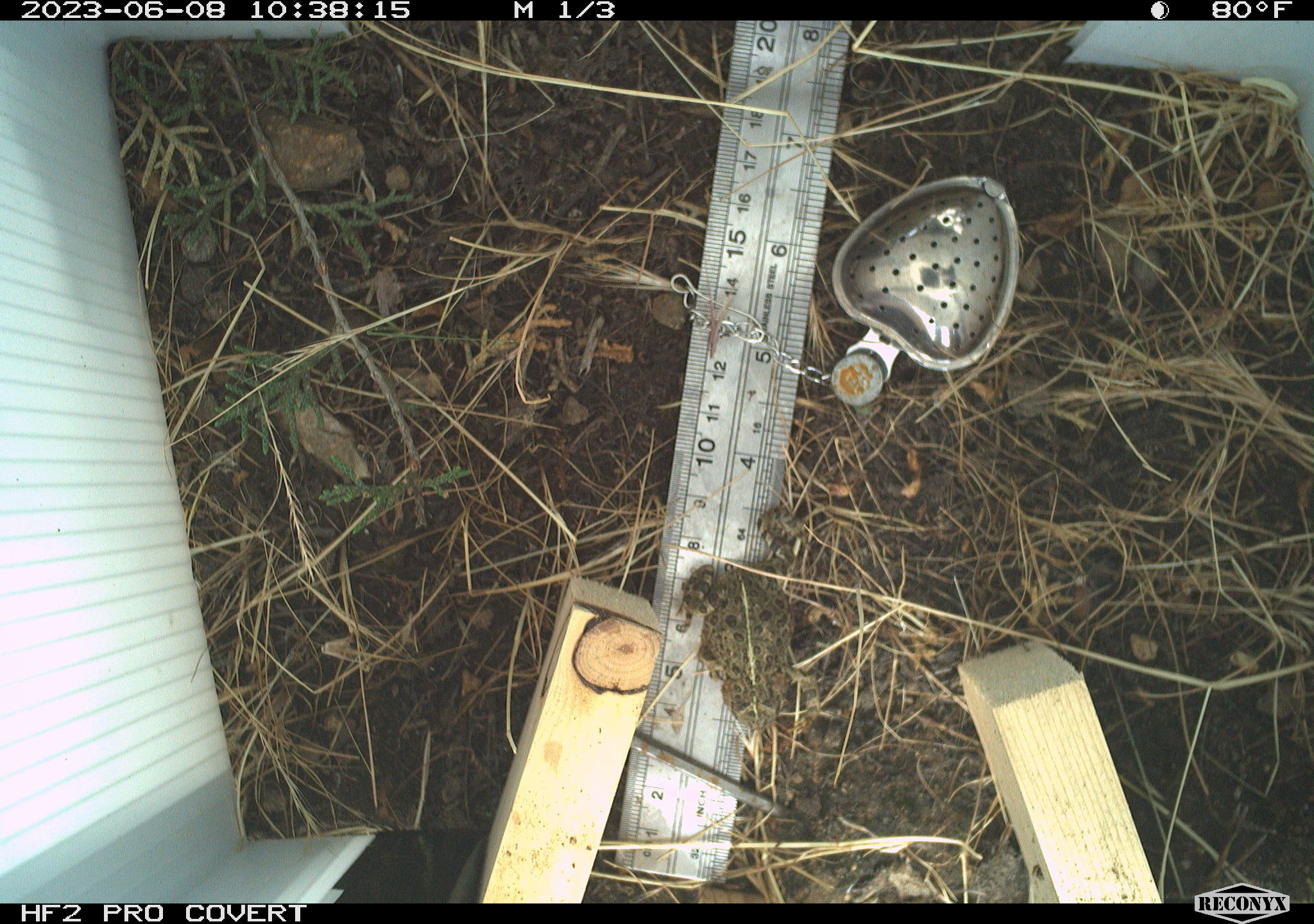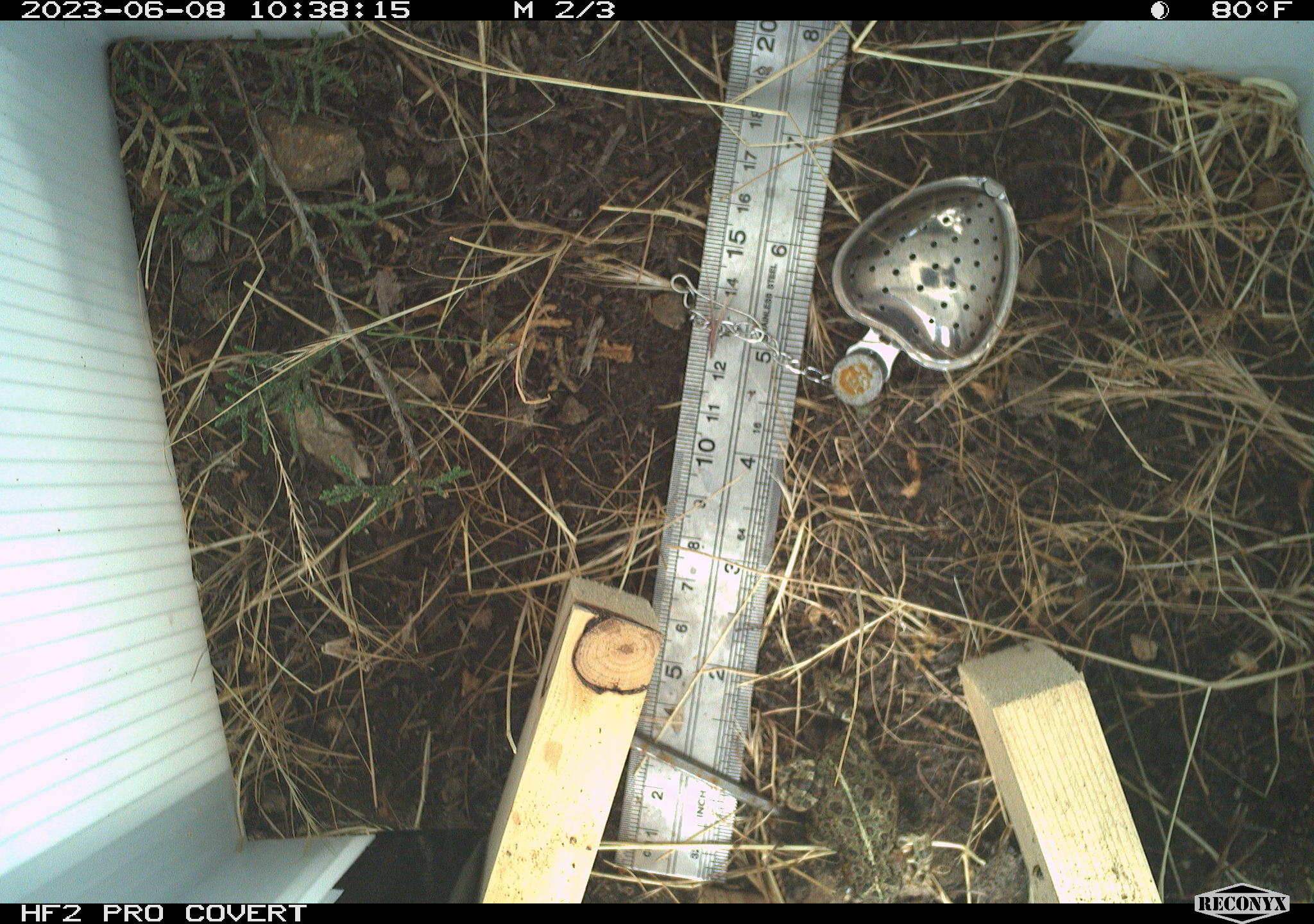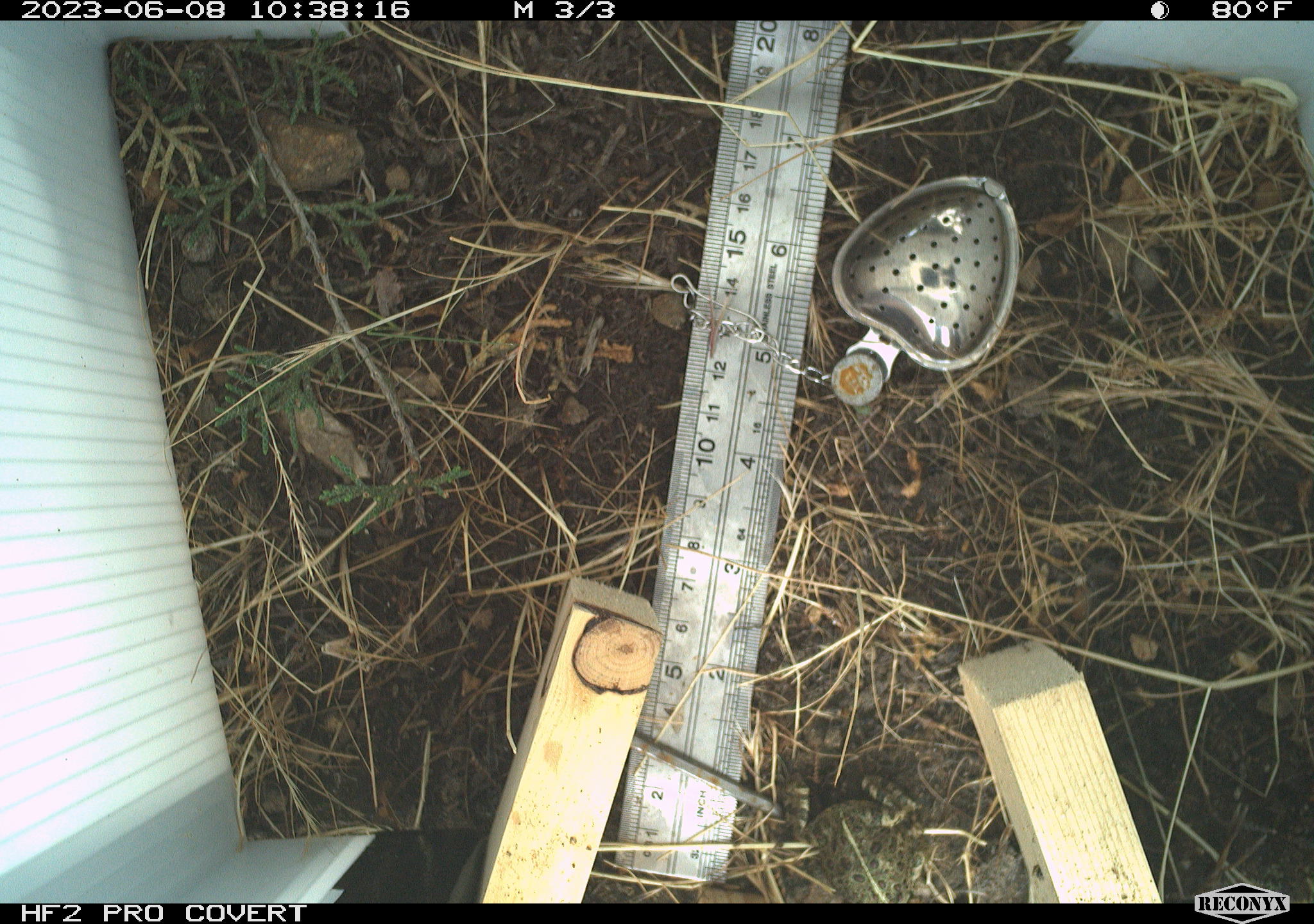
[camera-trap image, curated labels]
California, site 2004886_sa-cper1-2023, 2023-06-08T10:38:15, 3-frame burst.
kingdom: Animalia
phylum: Chordata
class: Amphibia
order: Anura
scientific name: Anura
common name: frogs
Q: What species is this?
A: Frogs (Anura).